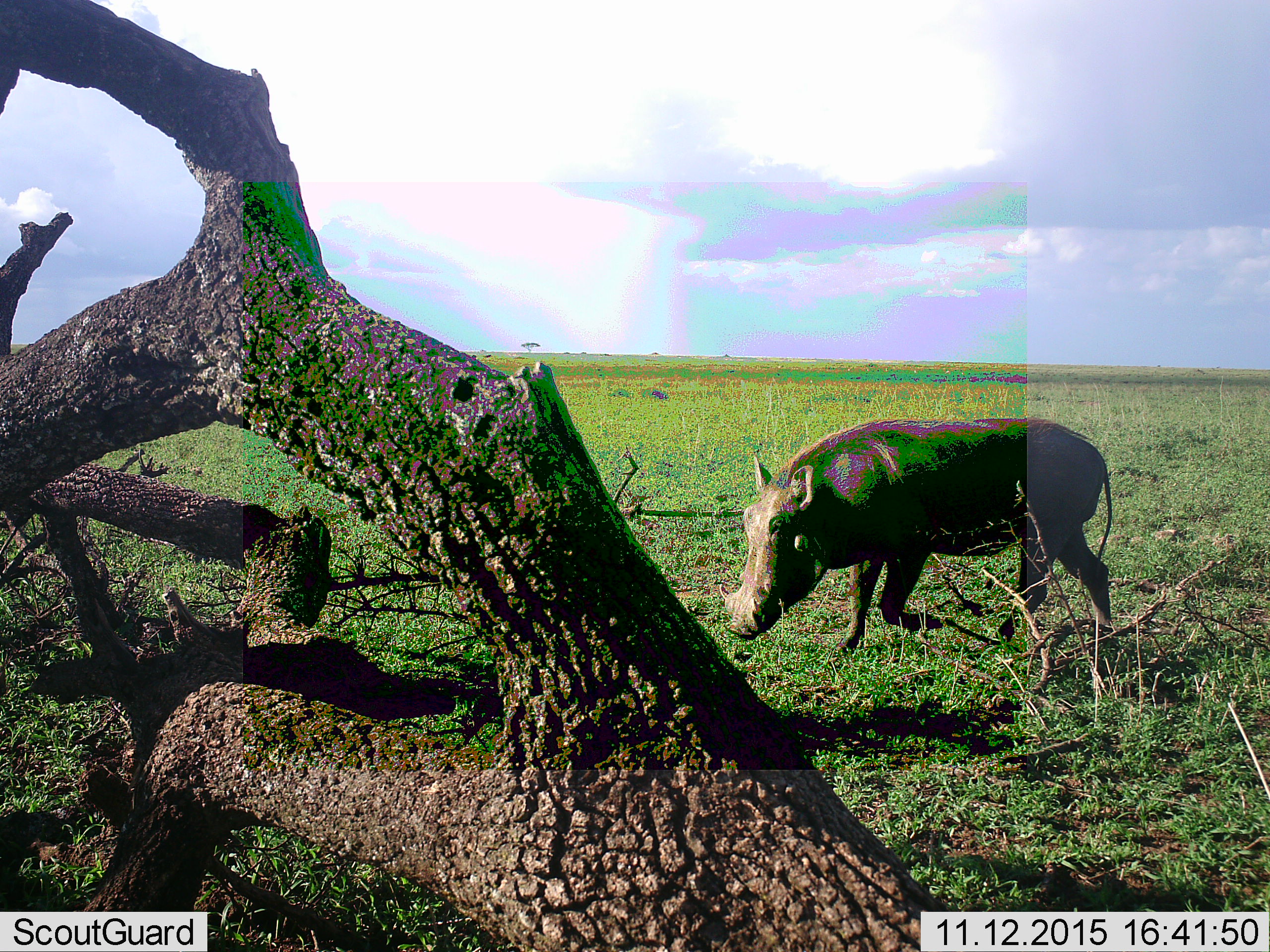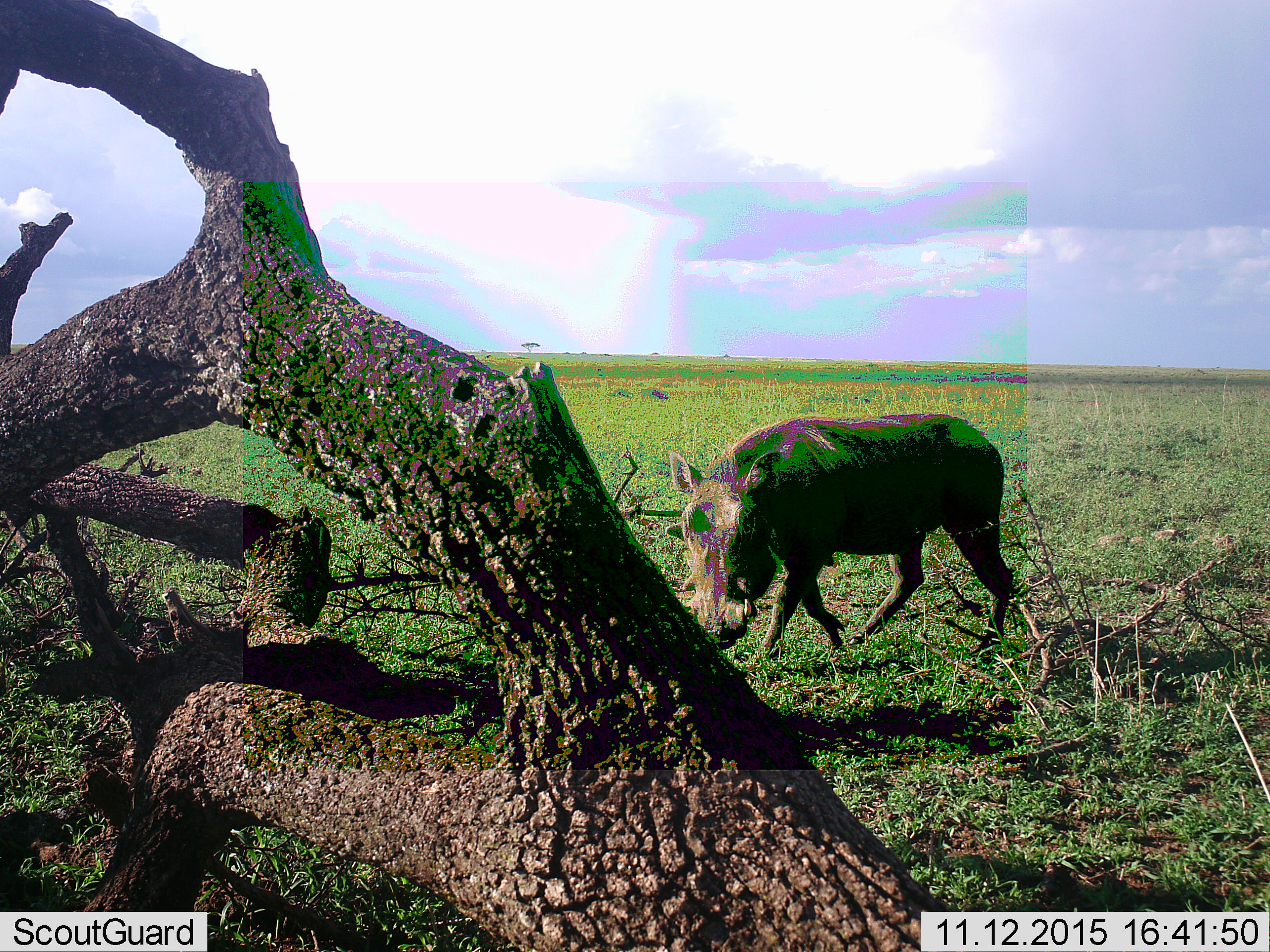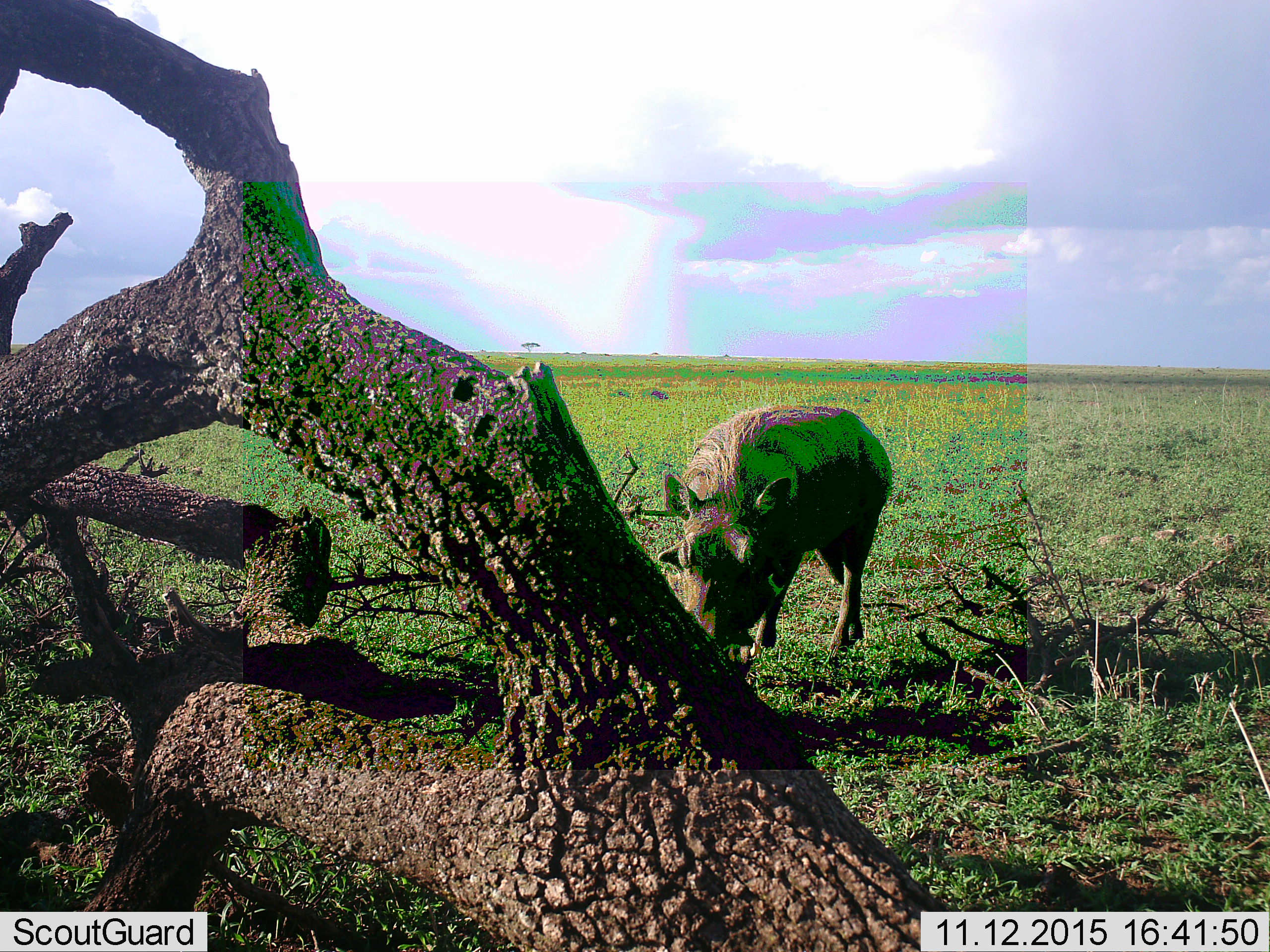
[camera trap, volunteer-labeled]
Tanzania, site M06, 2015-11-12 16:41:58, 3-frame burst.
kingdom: Animalia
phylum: Chordata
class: Mammalia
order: Artiodactyla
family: Suidae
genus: Phacochoerus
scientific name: Phacochoerus africanus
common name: warthog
Warthog (Phacochoerus africanus), count 1. Behavior (volunteer vote fractions): standing 0%, resting 0%, moving 90%, interacting 0%. Young present (vote fraction): 10%. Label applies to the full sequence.